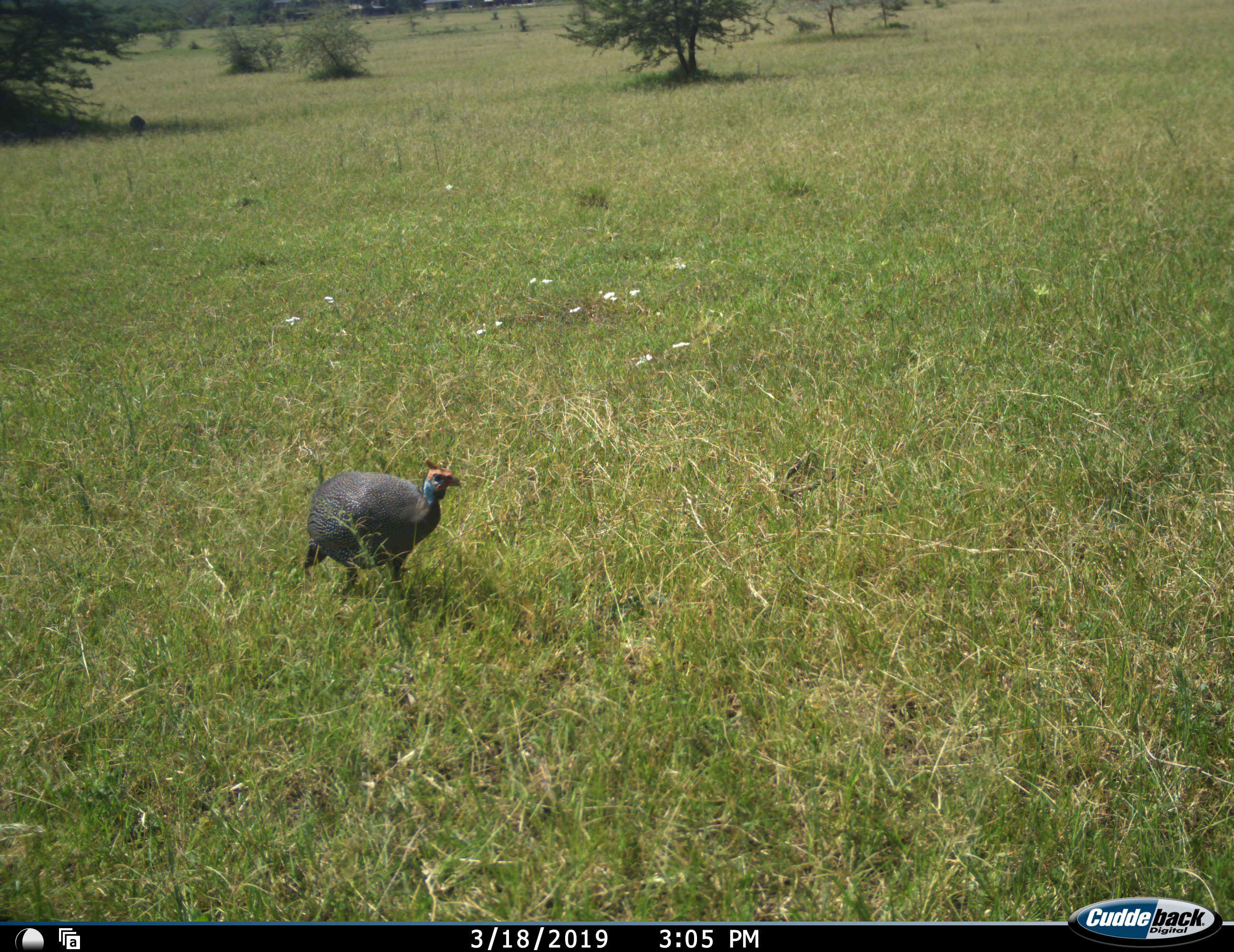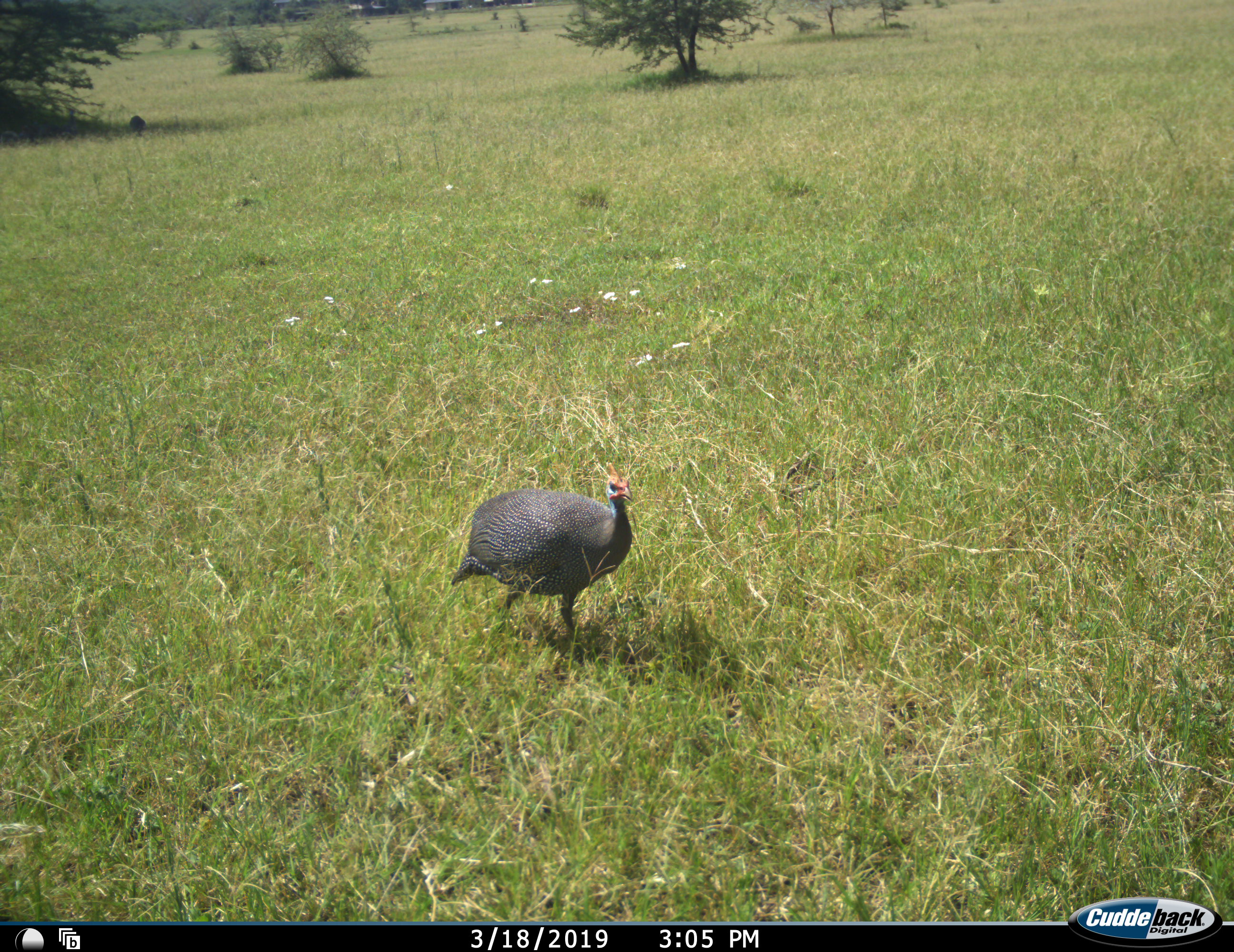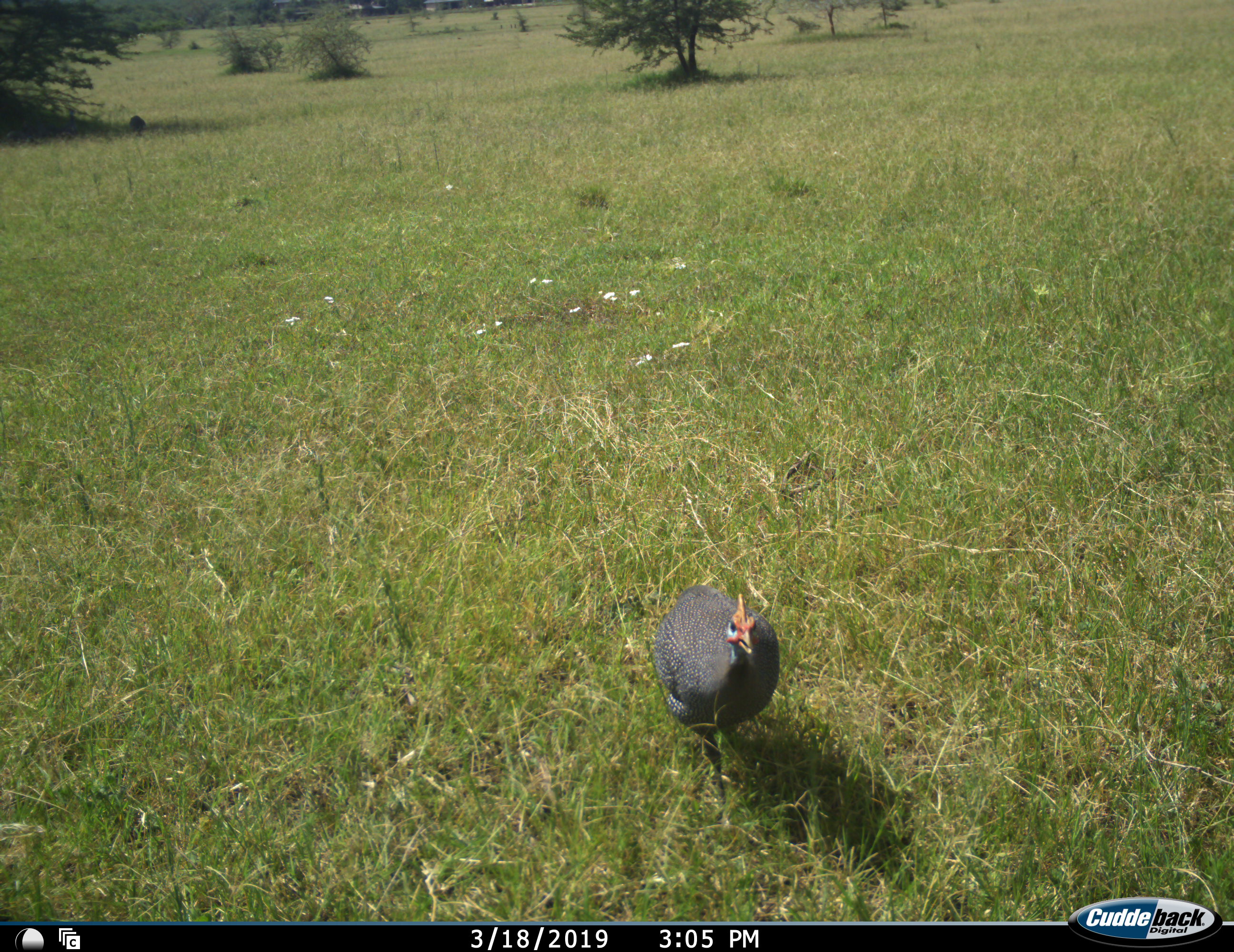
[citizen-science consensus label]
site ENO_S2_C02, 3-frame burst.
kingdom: Animalia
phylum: Chordata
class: Aves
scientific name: Aves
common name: bird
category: birdother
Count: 1.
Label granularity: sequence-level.